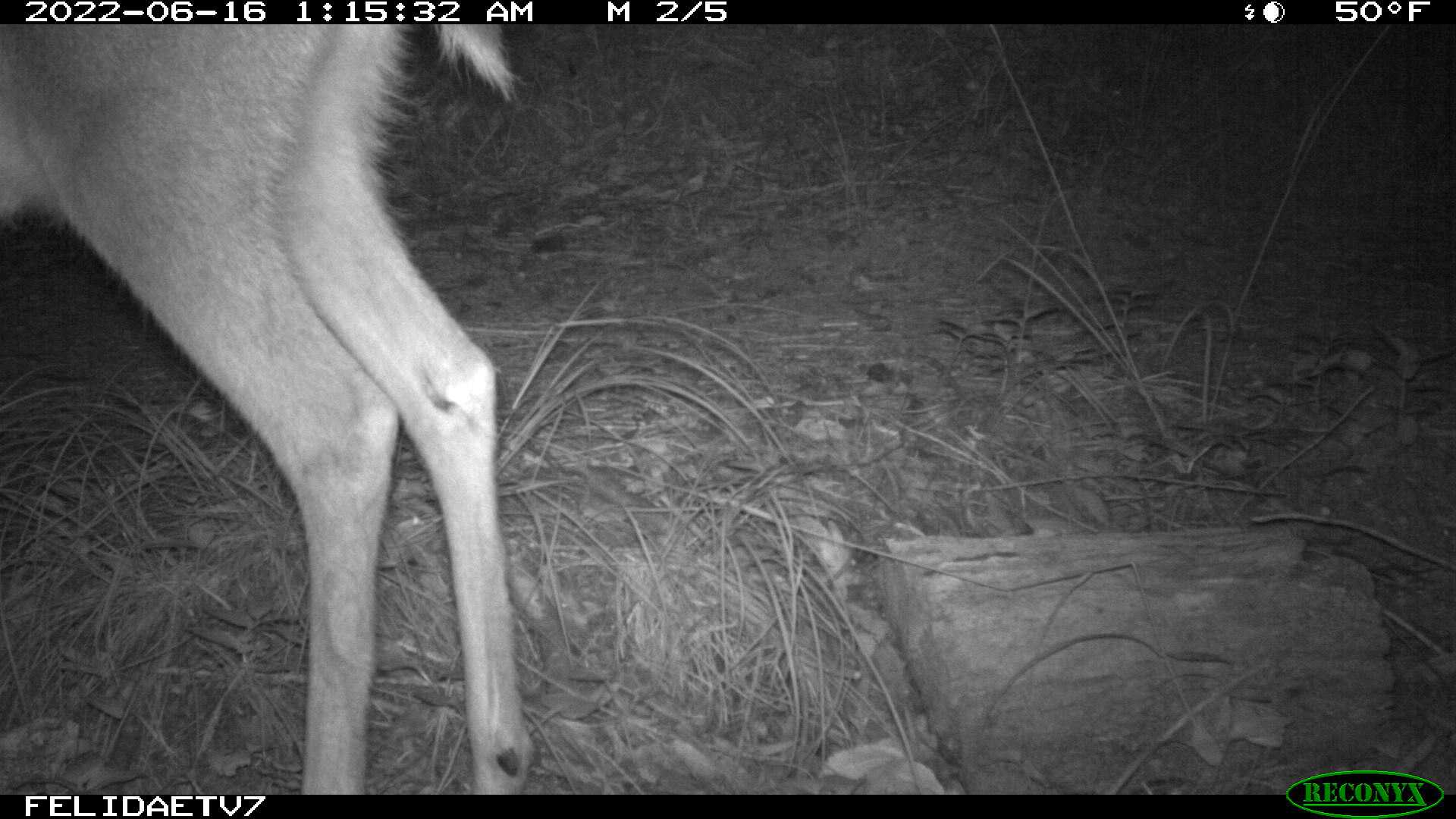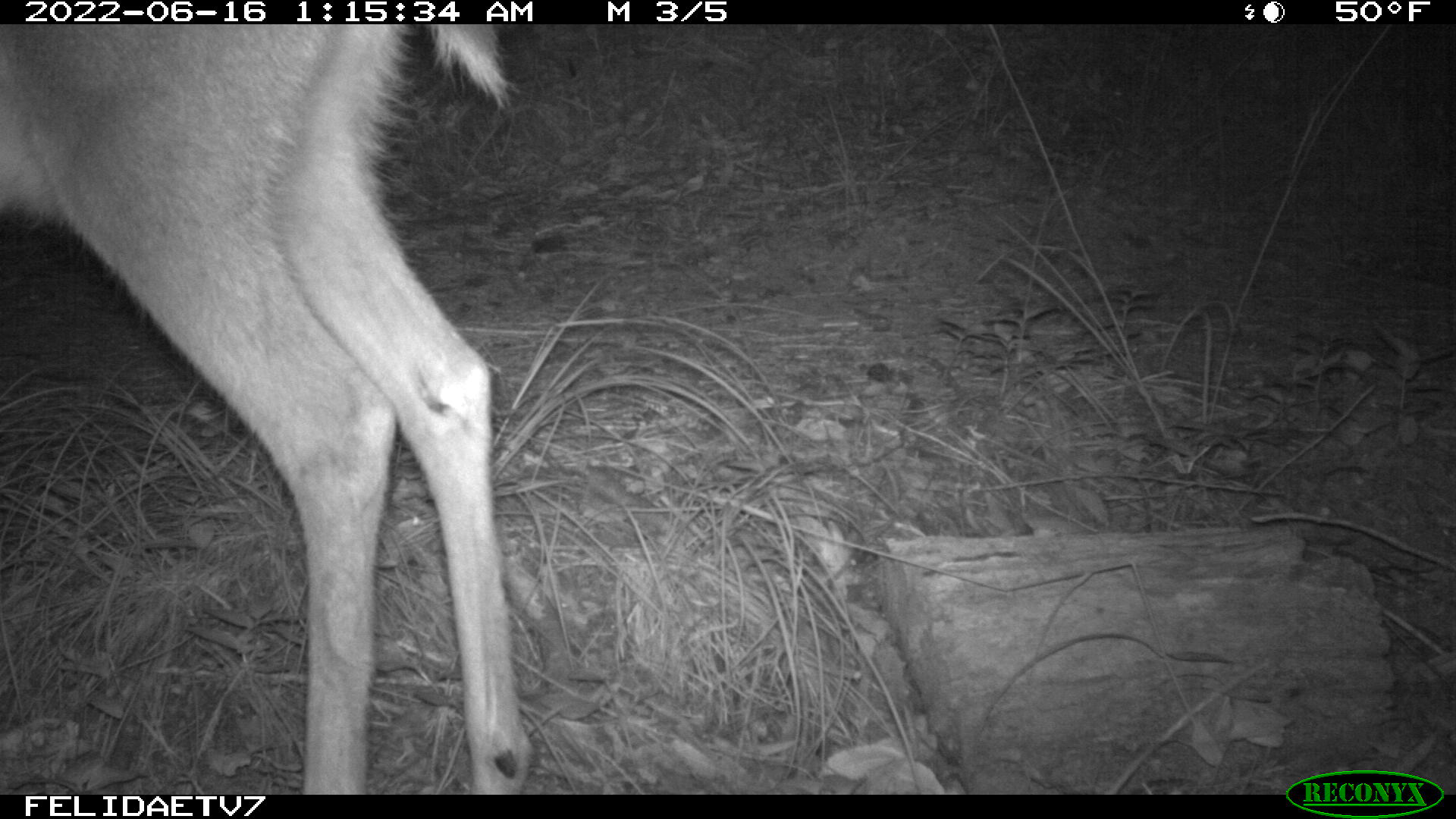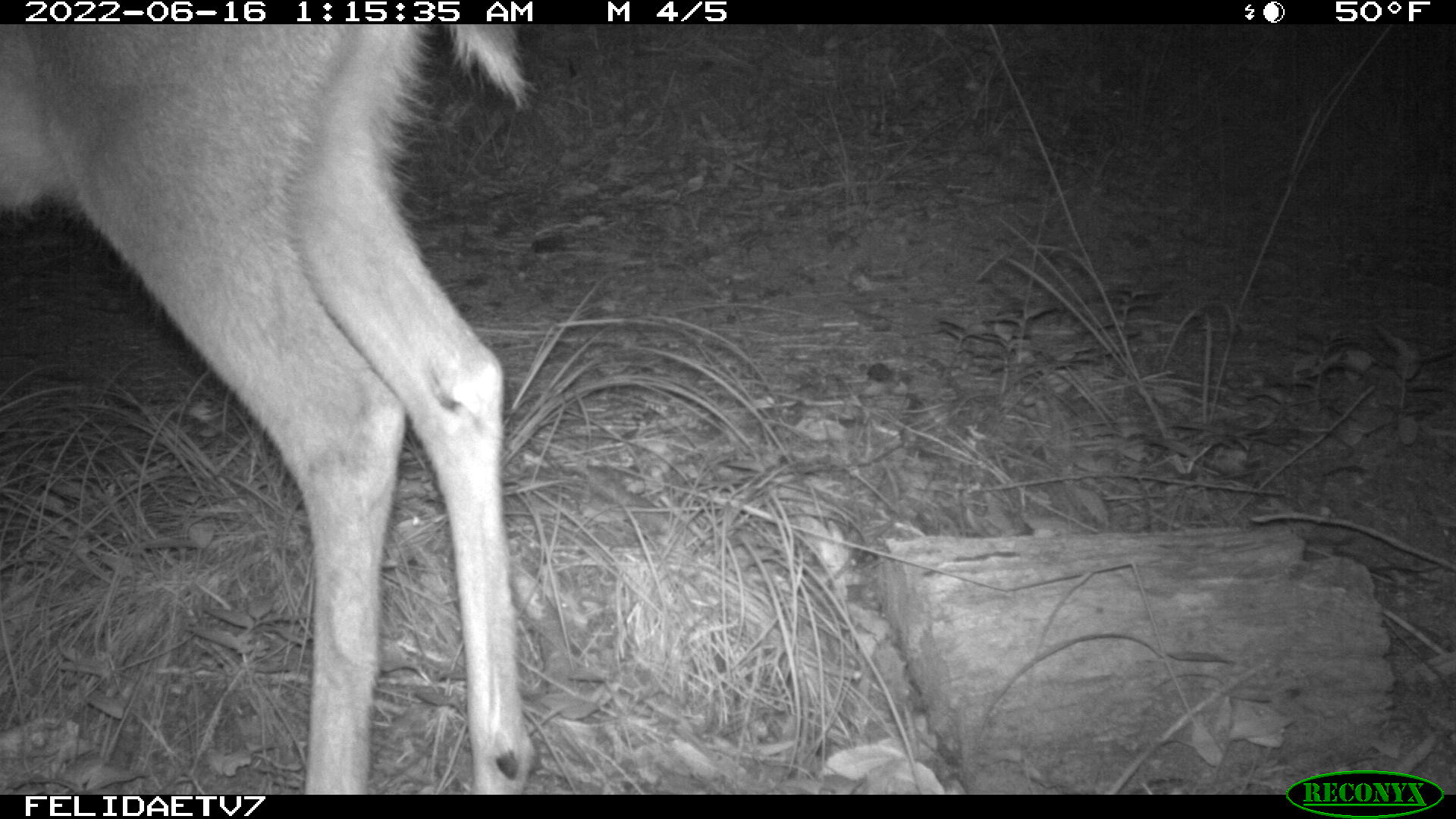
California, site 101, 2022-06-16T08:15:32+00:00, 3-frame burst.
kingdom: Animalia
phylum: Chordata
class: Mammalia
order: Artiodactyla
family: Cervidae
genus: Odocoileus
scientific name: Odocoileus hemionus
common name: mule deer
Mule deer (Odocoileus hemionus).